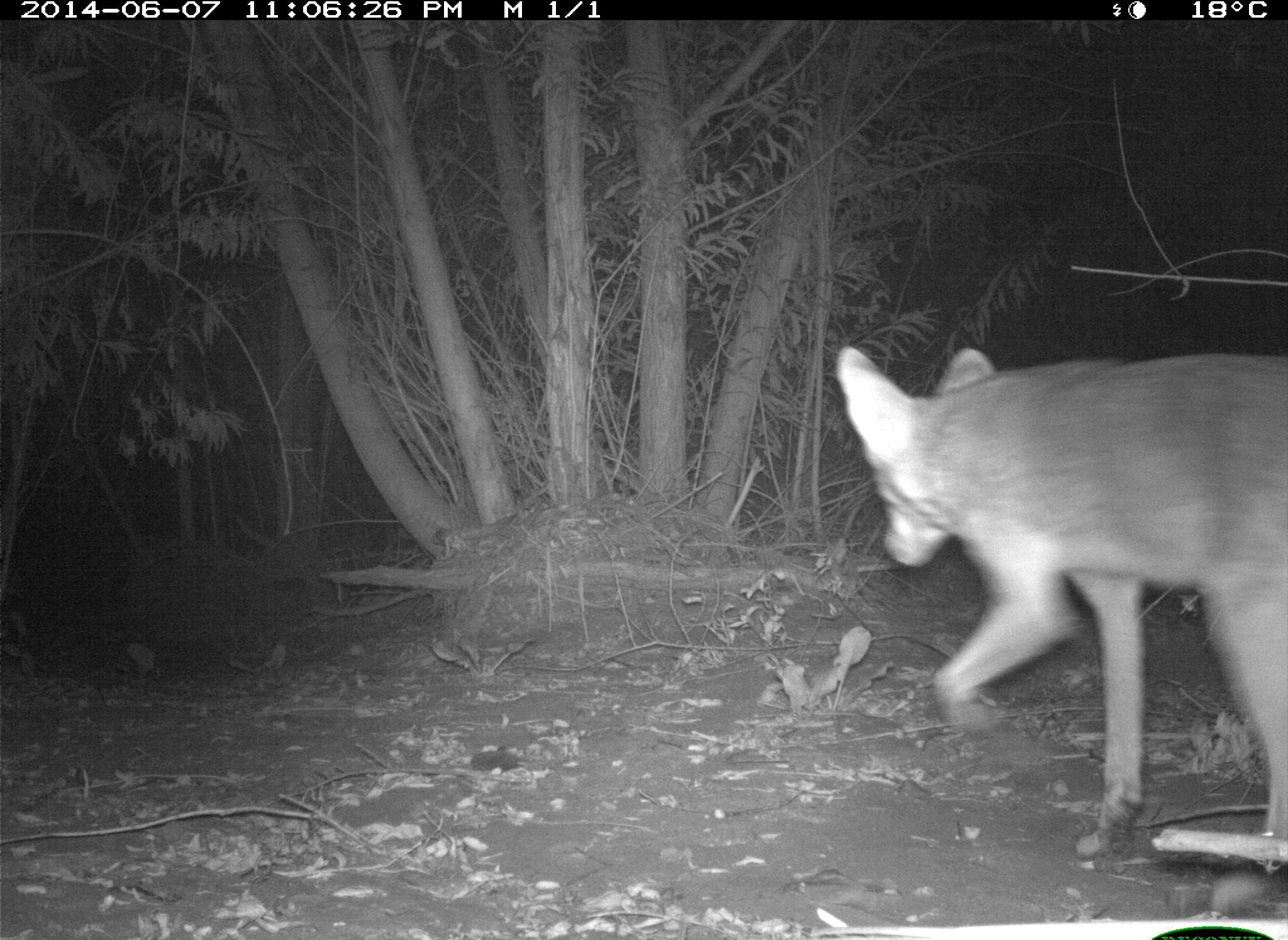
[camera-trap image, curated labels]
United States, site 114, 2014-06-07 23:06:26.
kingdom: Animalia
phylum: Chordata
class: Mammalia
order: Carnivora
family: Canidae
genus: Canis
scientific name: Canis latrans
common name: coyote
Coyote (Canis latrans).